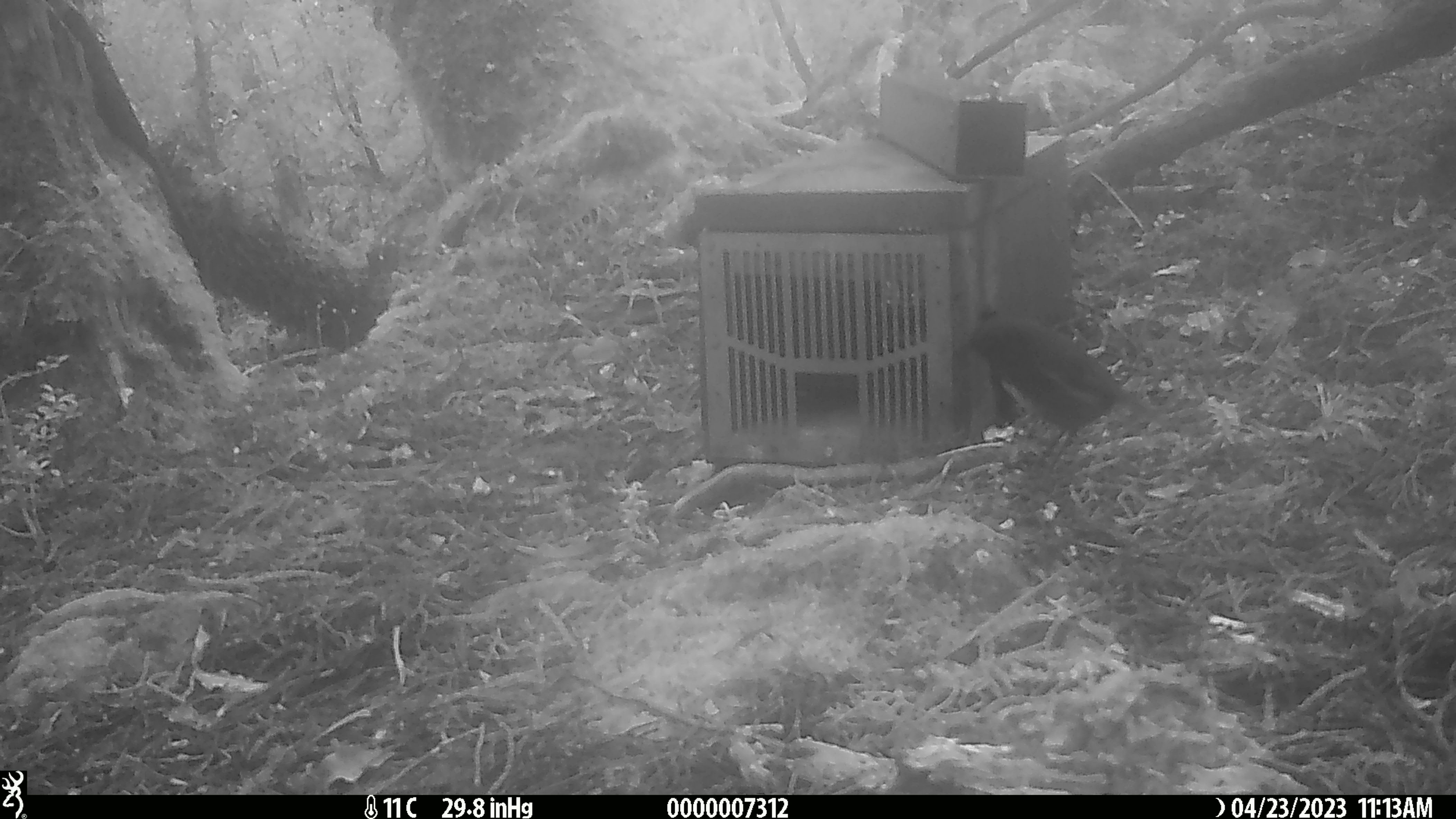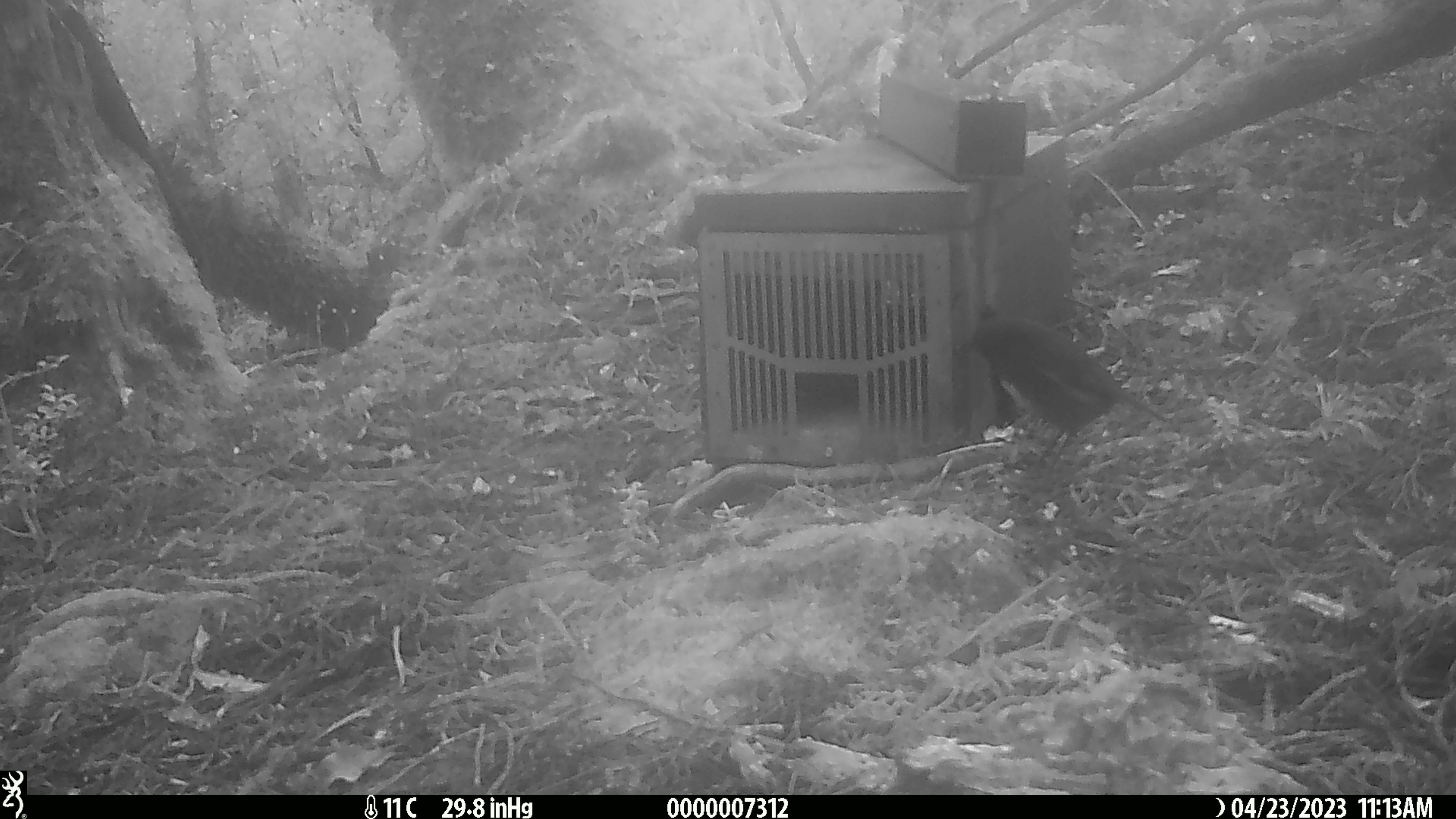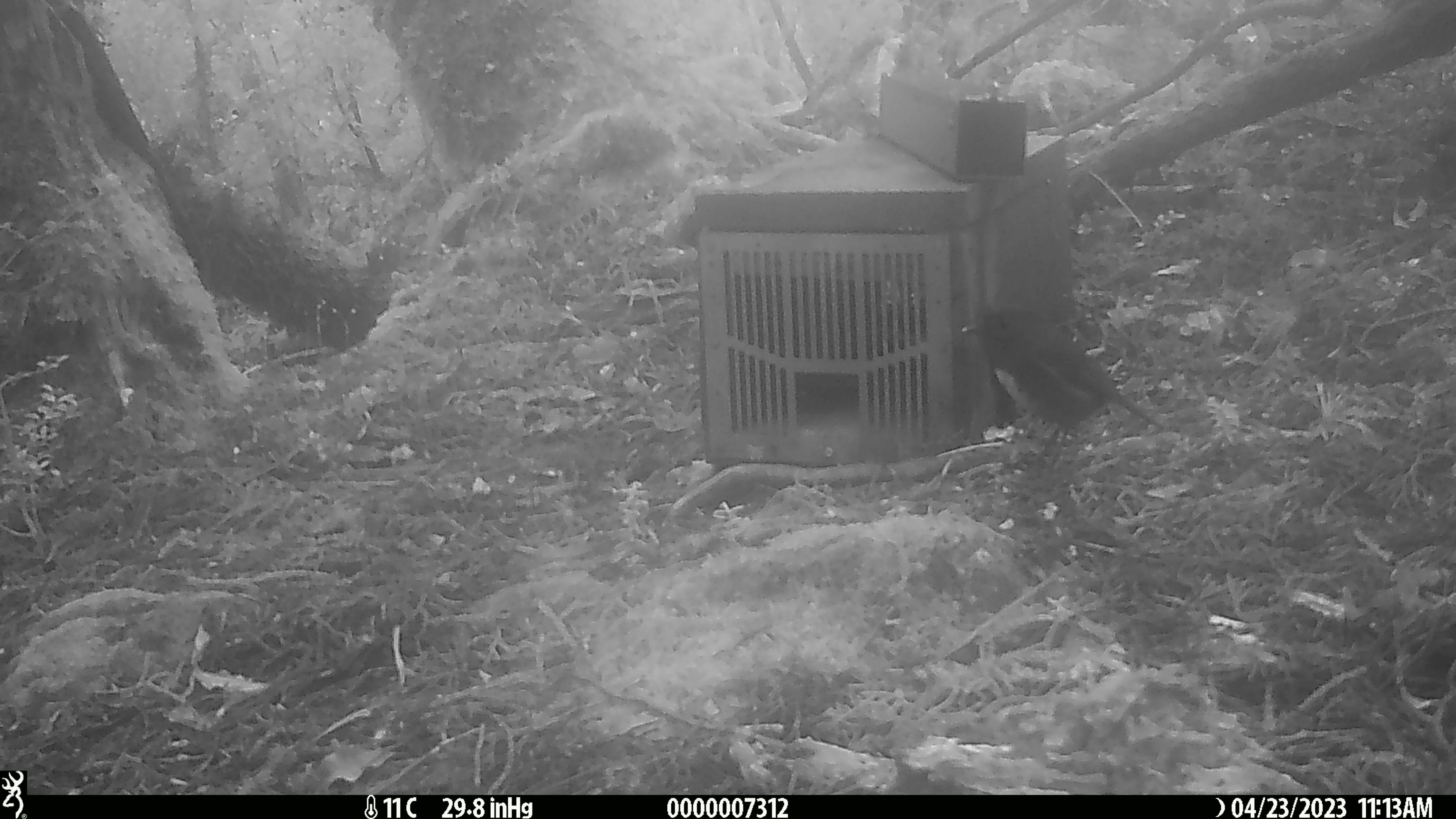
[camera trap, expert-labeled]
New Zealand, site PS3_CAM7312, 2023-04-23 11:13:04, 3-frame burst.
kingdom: Animalia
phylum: Chordata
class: Aves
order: Passeriformes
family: Petroicidae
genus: Petroica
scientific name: Petroica australis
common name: new zealand robin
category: robin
Robin (new zealand robin) (Petroica australis).